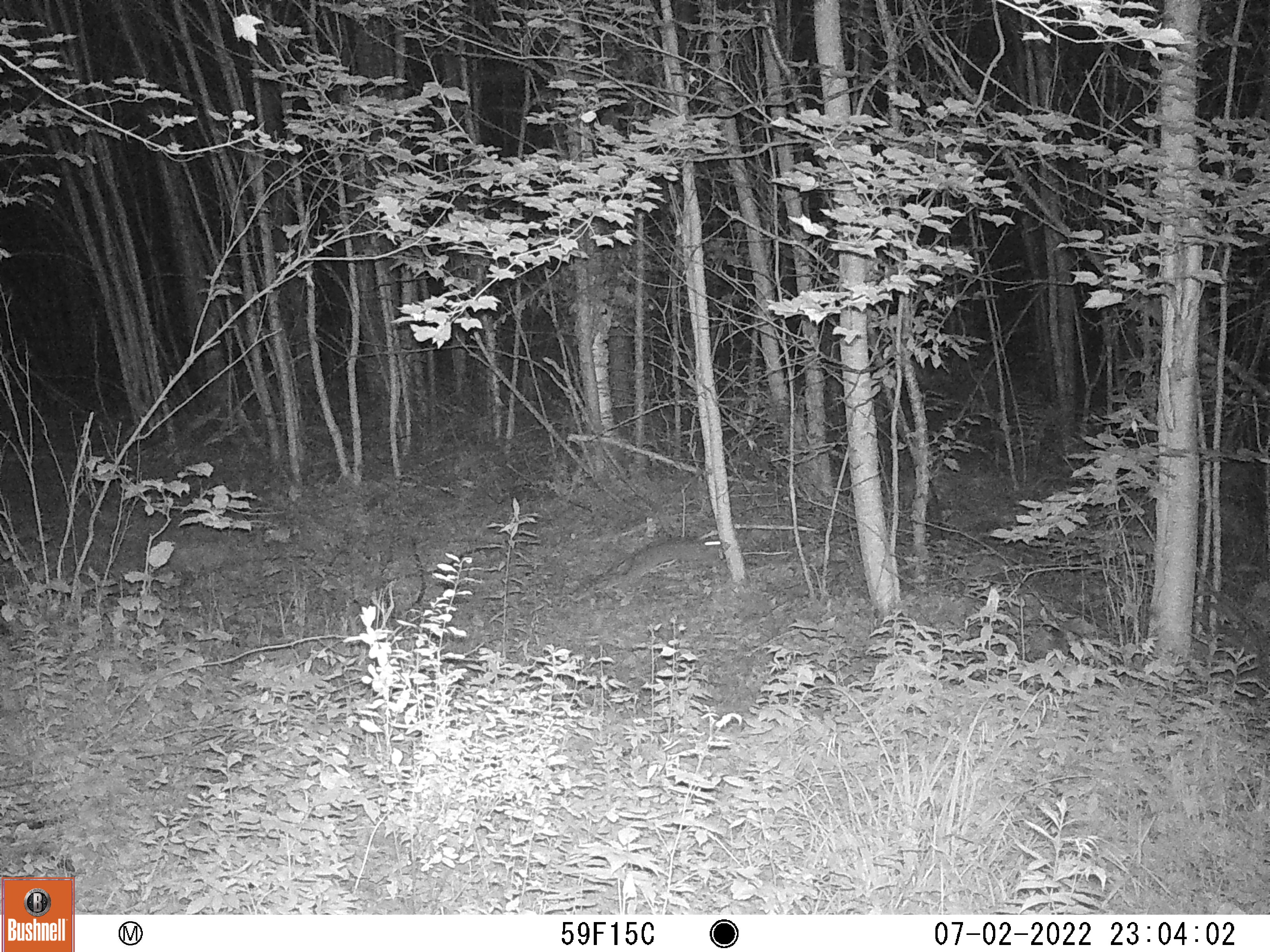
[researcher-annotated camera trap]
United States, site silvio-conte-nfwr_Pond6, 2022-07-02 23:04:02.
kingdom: Animalia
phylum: Chordata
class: Mammalia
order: Lagomorpha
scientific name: Lagomorpha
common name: rabbit or hare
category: rabbit or hare sp.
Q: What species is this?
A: Rabbit or hare sp. (rabbit or hare) (Lagomorpha).